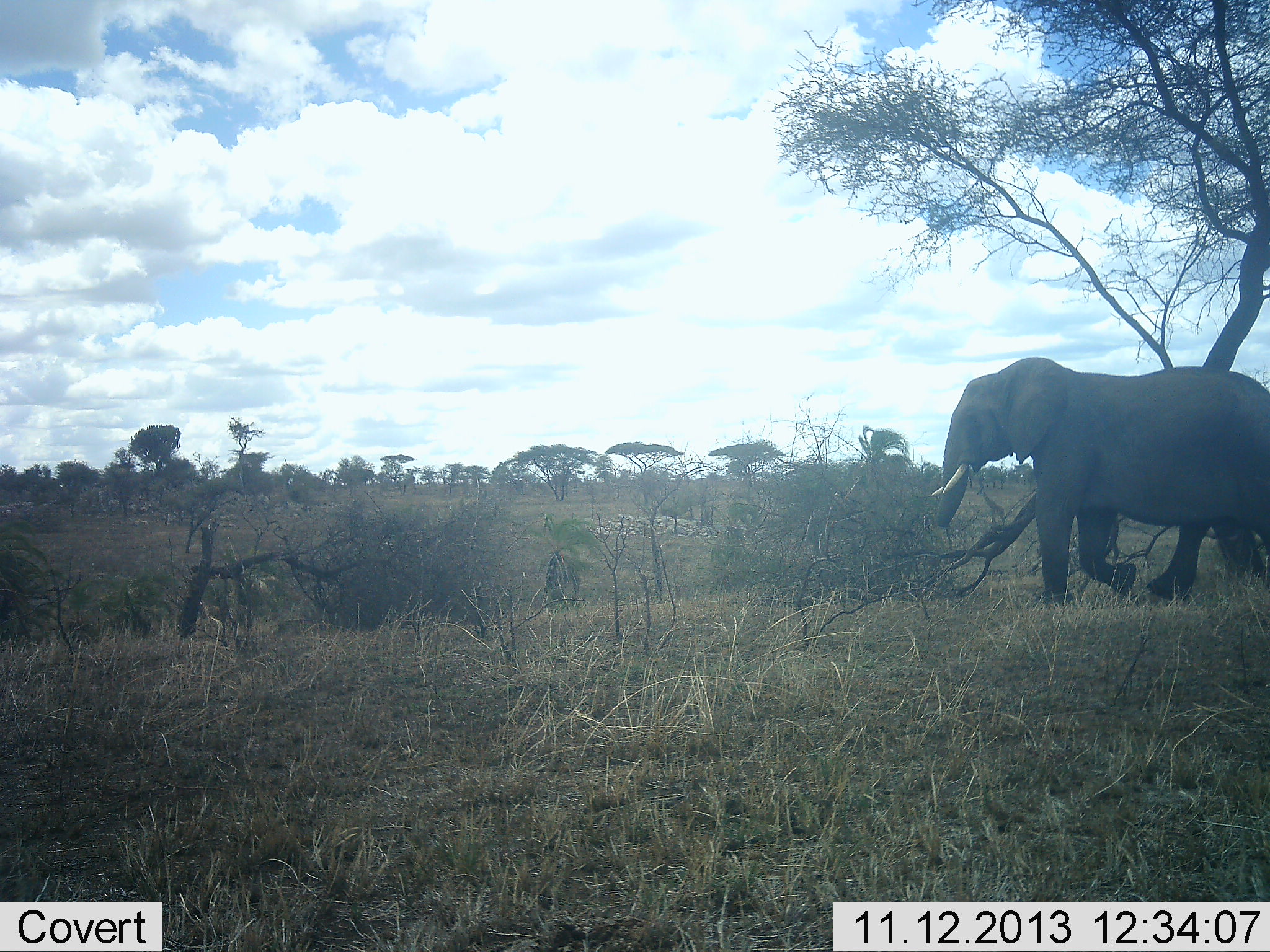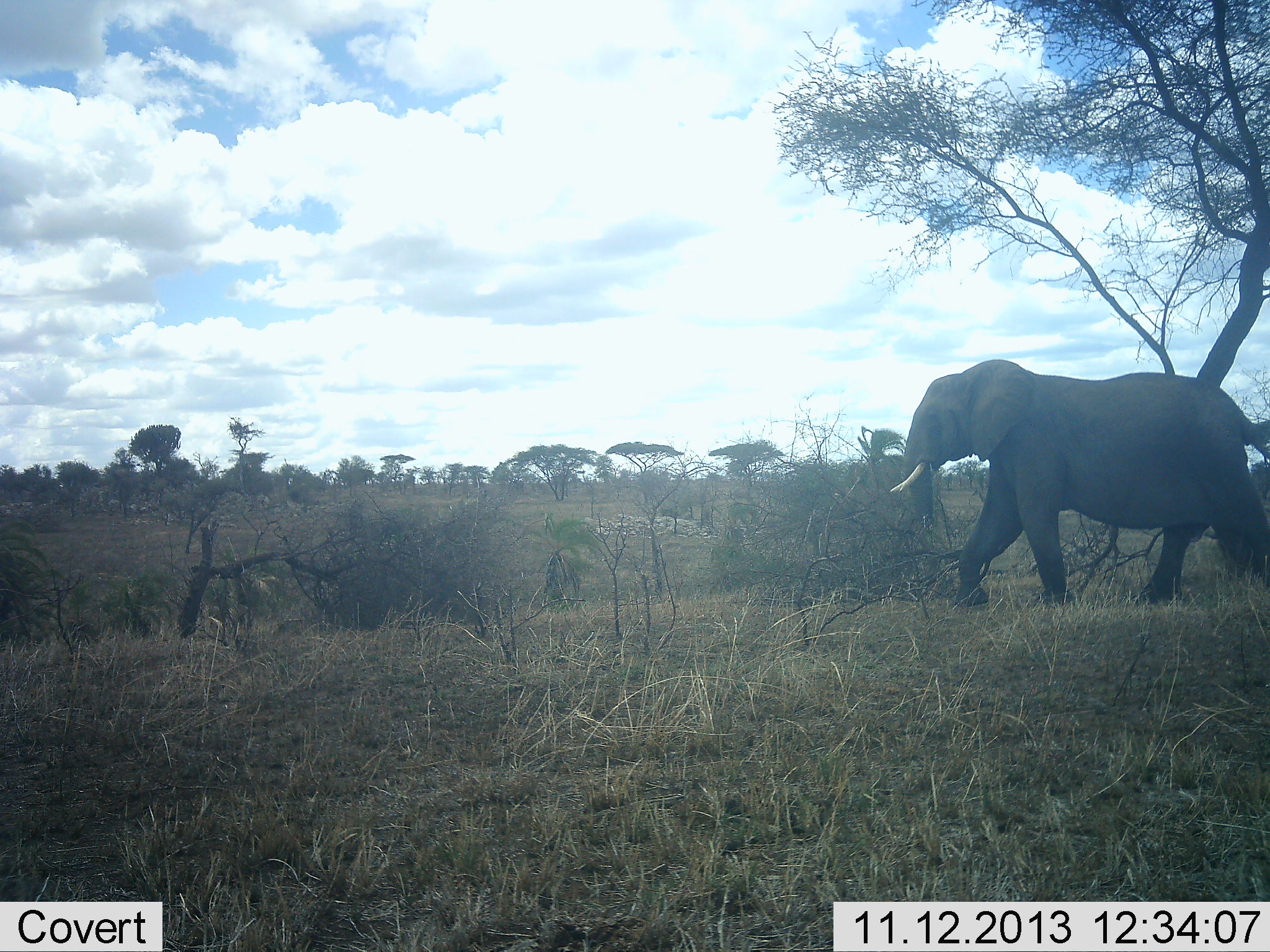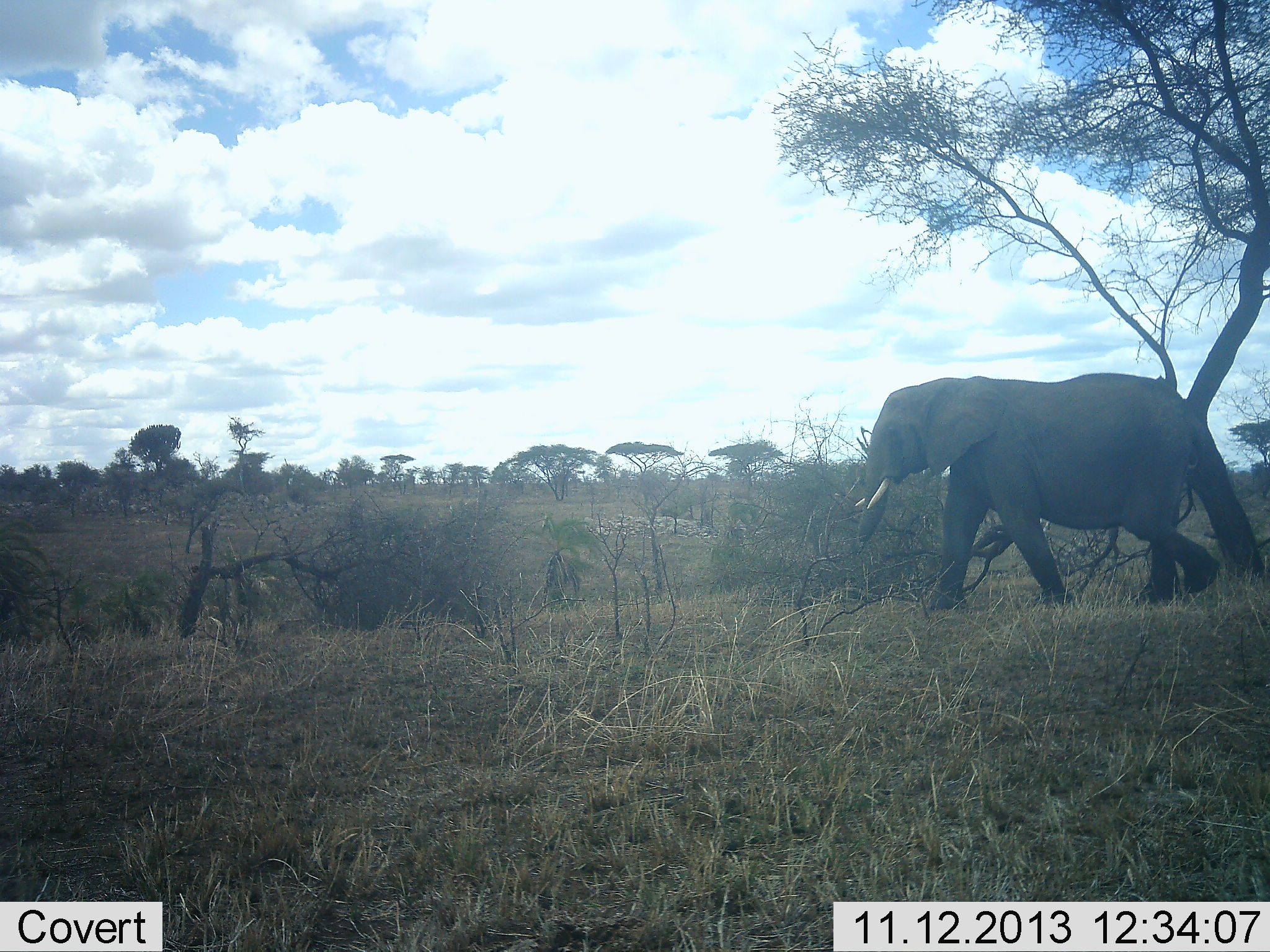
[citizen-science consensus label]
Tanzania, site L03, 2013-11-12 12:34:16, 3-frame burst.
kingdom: Animalia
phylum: Chordata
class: Mammalia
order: Proboscidea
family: Elephantidae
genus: Loxodonta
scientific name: Loxodonta africana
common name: african bush elephant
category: elephant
Elephant (african bush elephant) (Loxodonta africana), count 1. Behavior (volunteer vote fractions): standing 0%, resting 0%, moving 100%, interacting 0%. Young present (vote fraction): 0%. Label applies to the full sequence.